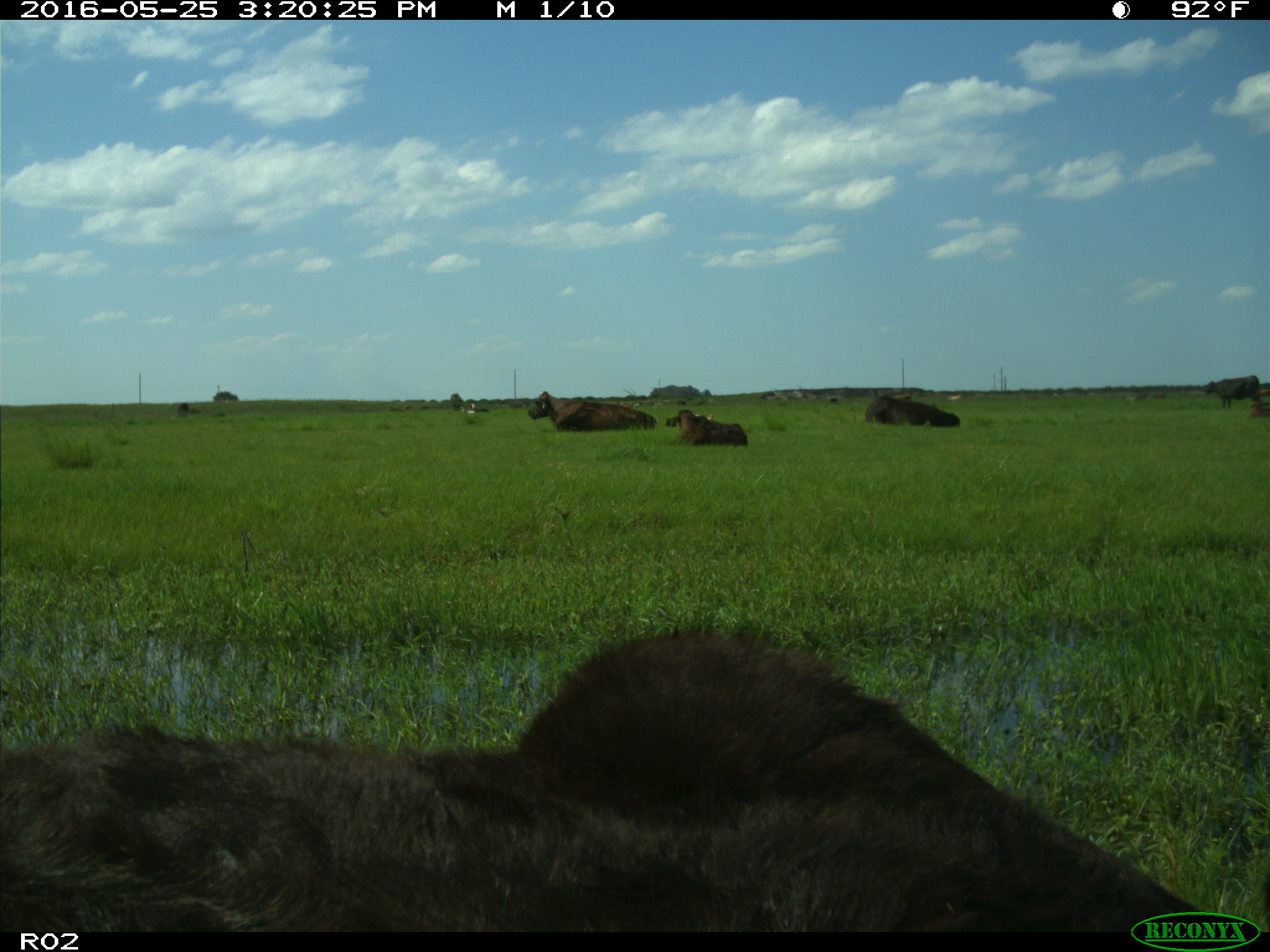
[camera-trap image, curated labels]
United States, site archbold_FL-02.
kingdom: Animalia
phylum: Chordata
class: Mammalia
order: Artiodactyla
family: Bovidae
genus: Bos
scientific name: Bos taurus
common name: domestic cow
Bos taurus (domestic cow).